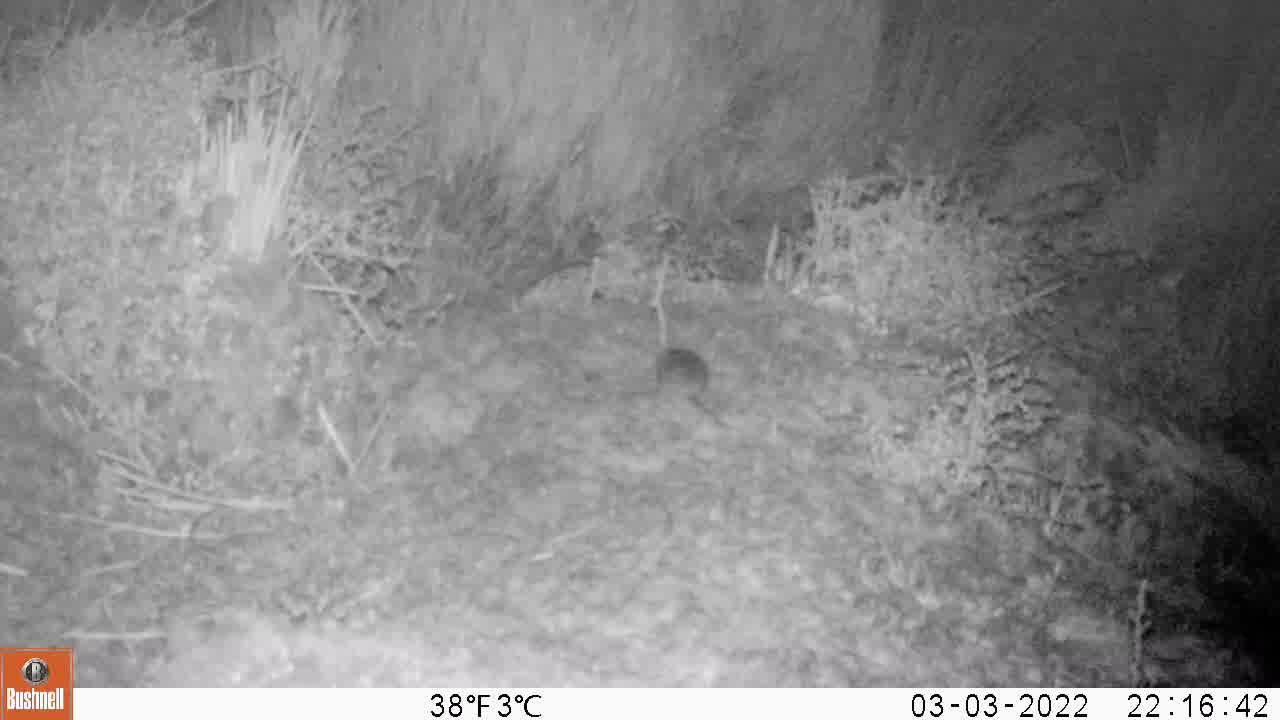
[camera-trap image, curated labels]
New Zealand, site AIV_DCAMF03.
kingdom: Animalia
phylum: Chordata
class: Mammalia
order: Rodentia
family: Muridae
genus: Mus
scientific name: Mus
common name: mouse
Mouse (Mus).